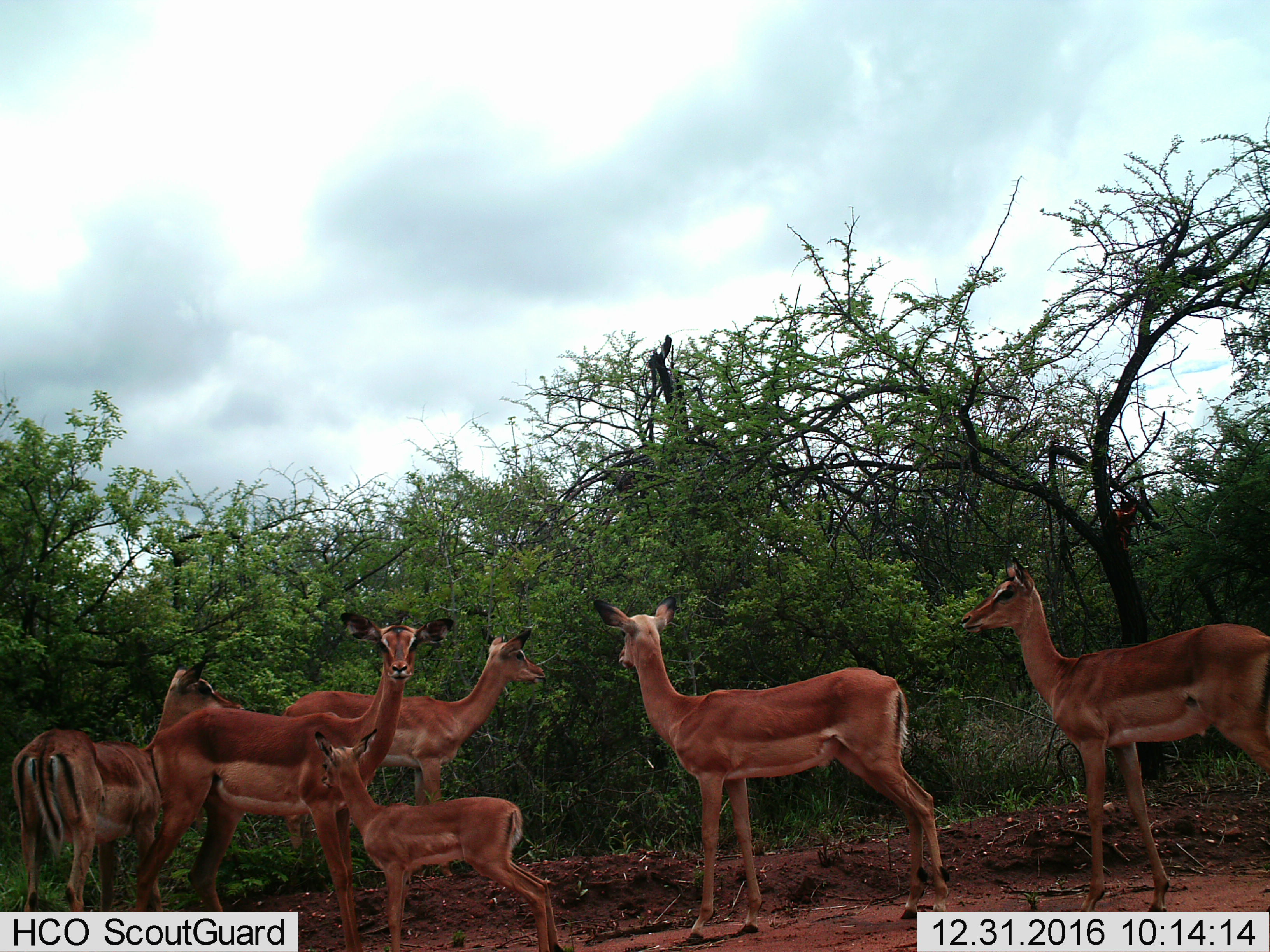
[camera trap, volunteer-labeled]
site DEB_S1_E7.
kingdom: Animalia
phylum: Chordata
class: Mammalia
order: Artiodactyla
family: Bovidae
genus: Aepyceros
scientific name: Aepyceros melampus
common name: impala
Impala (Aepyceros melampus), count 6. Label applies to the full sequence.